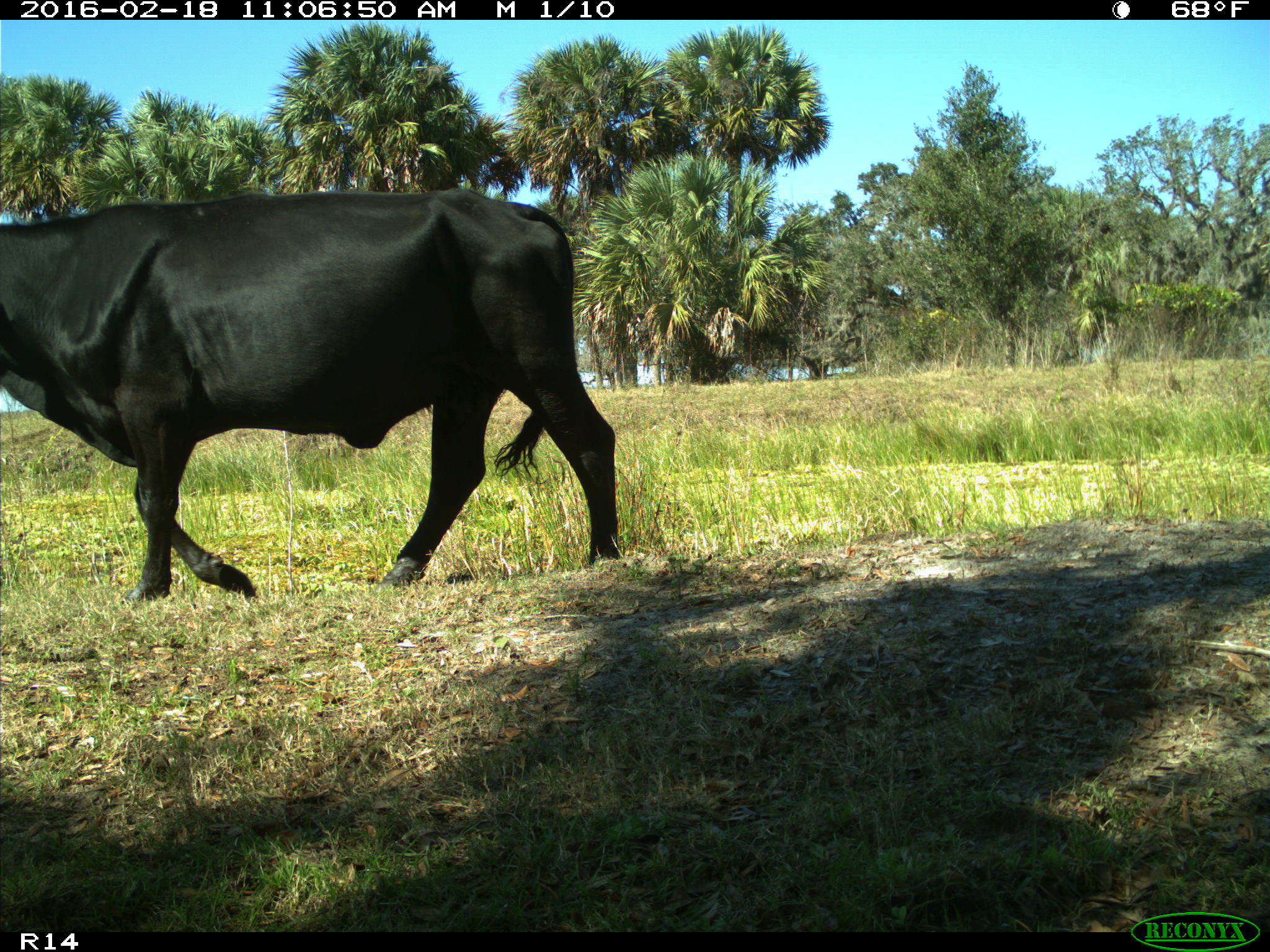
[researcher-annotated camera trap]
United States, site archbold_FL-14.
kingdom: Animalia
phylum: Chordata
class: Mammalia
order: Artiodactyla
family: Bovidae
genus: Bos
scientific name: Bos taurus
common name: domestic cow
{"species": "Bos taurus (domestic cow)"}